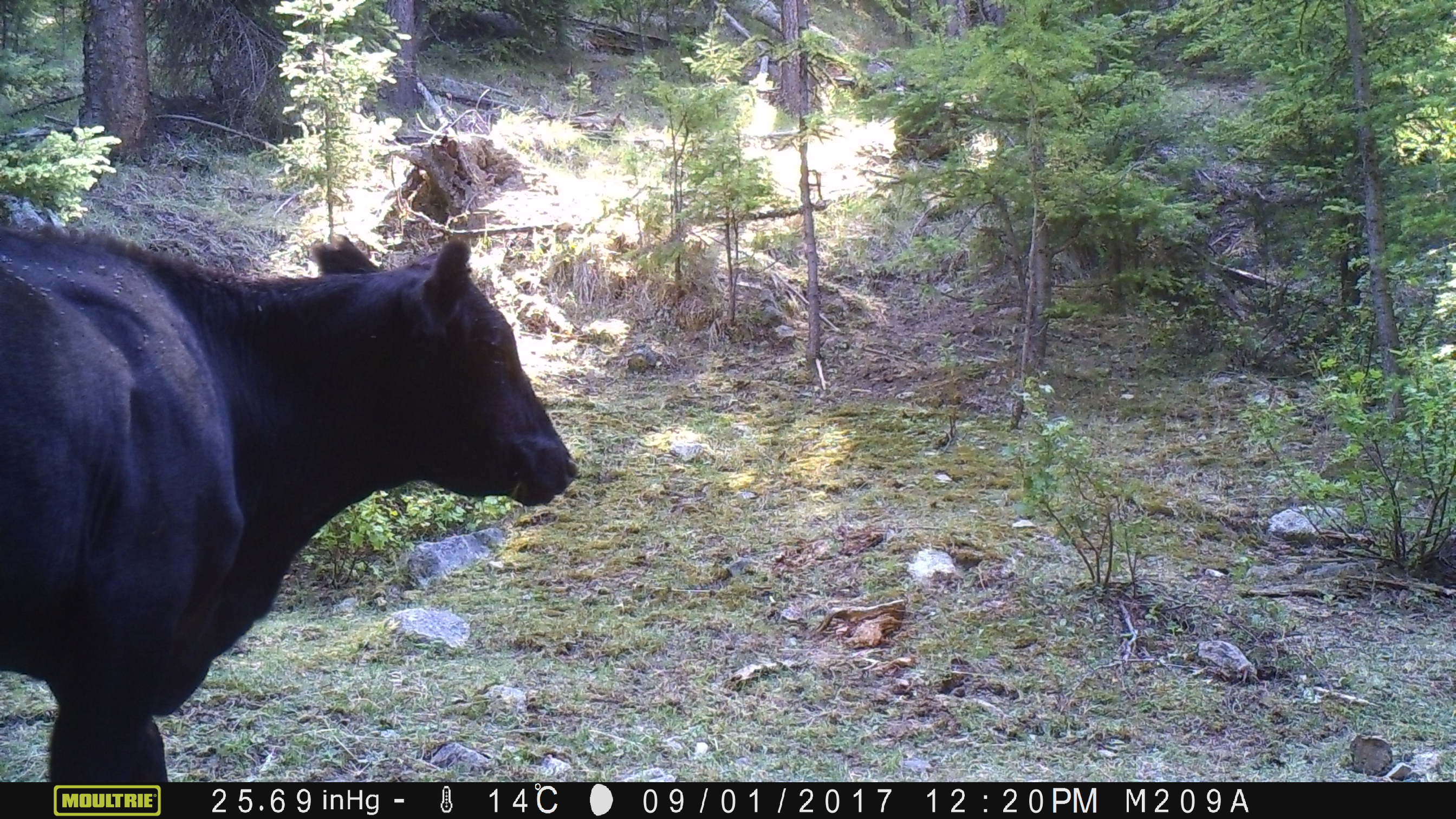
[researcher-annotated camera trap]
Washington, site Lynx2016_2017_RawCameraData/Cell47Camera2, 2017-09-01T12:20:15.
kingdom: Animalia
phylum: Chordata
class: Mammalia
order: Artiodactyla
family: Bovidae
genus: Bos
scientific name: Bos taurus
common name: domestic cattle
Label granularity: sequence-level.